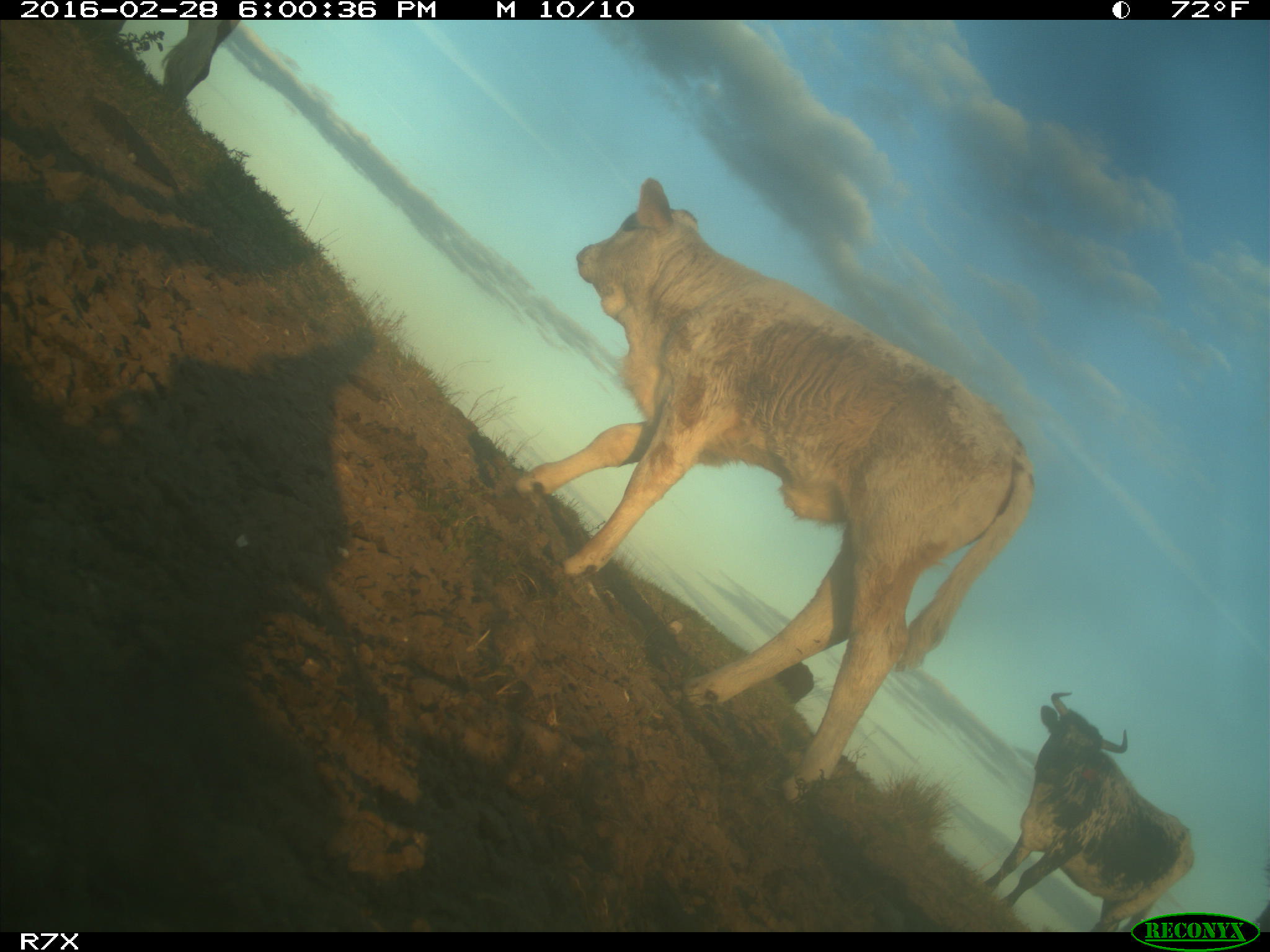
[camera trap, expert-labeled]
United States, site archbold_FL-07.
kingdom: Animalia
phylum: Chordata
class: Mammalia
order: Artiodactyla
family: Bovidae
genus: Bos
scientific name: Bos taurus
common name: domestic cow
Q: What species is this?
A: Bos taurus (domestic cow).